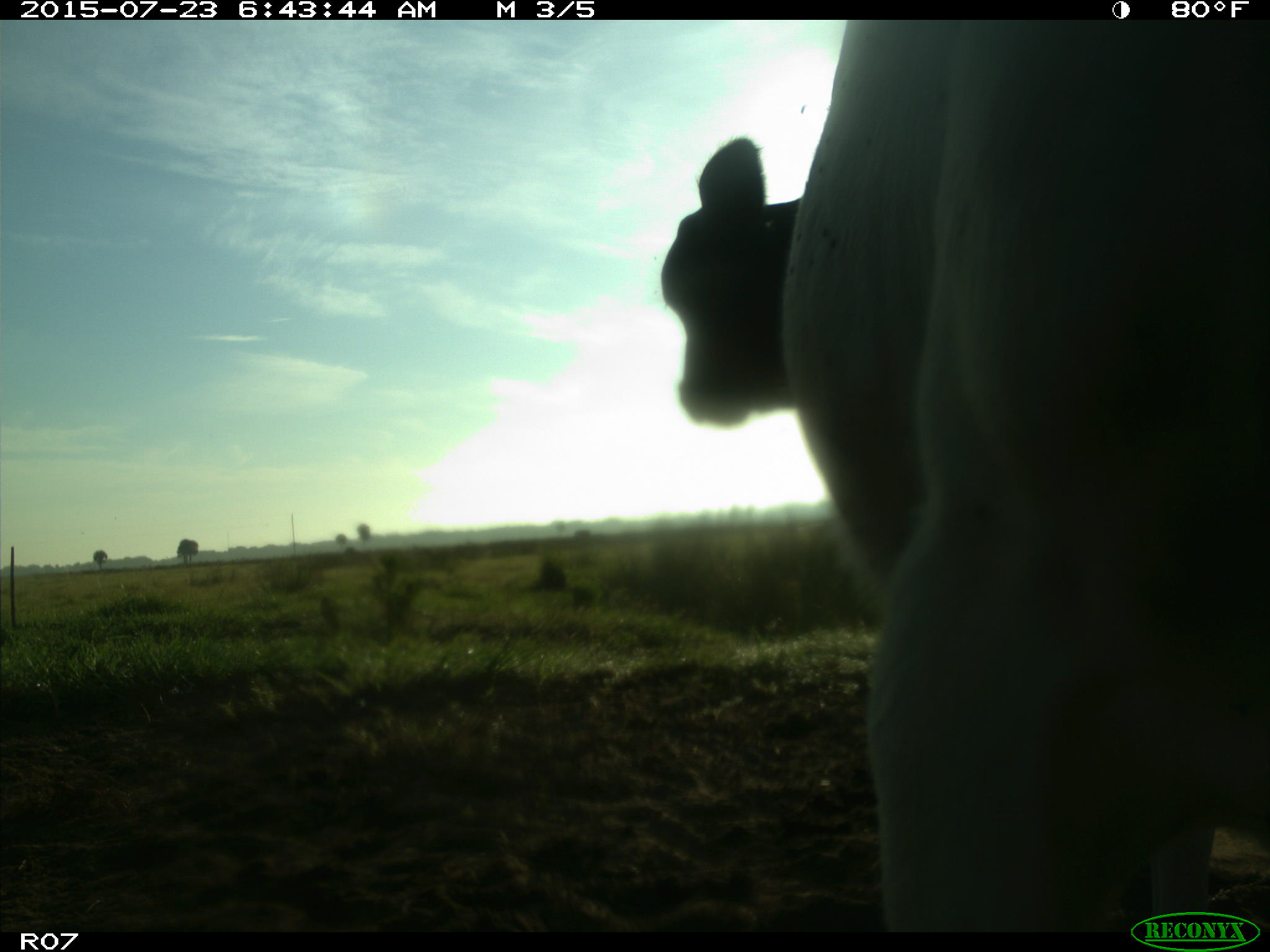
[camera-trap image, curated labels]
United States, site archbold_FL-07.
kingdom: Animalia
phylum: Chordata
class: Mammalia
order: Artiodactyla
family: Bovidae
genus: Bos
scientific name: Bos taurus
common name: domestic cow